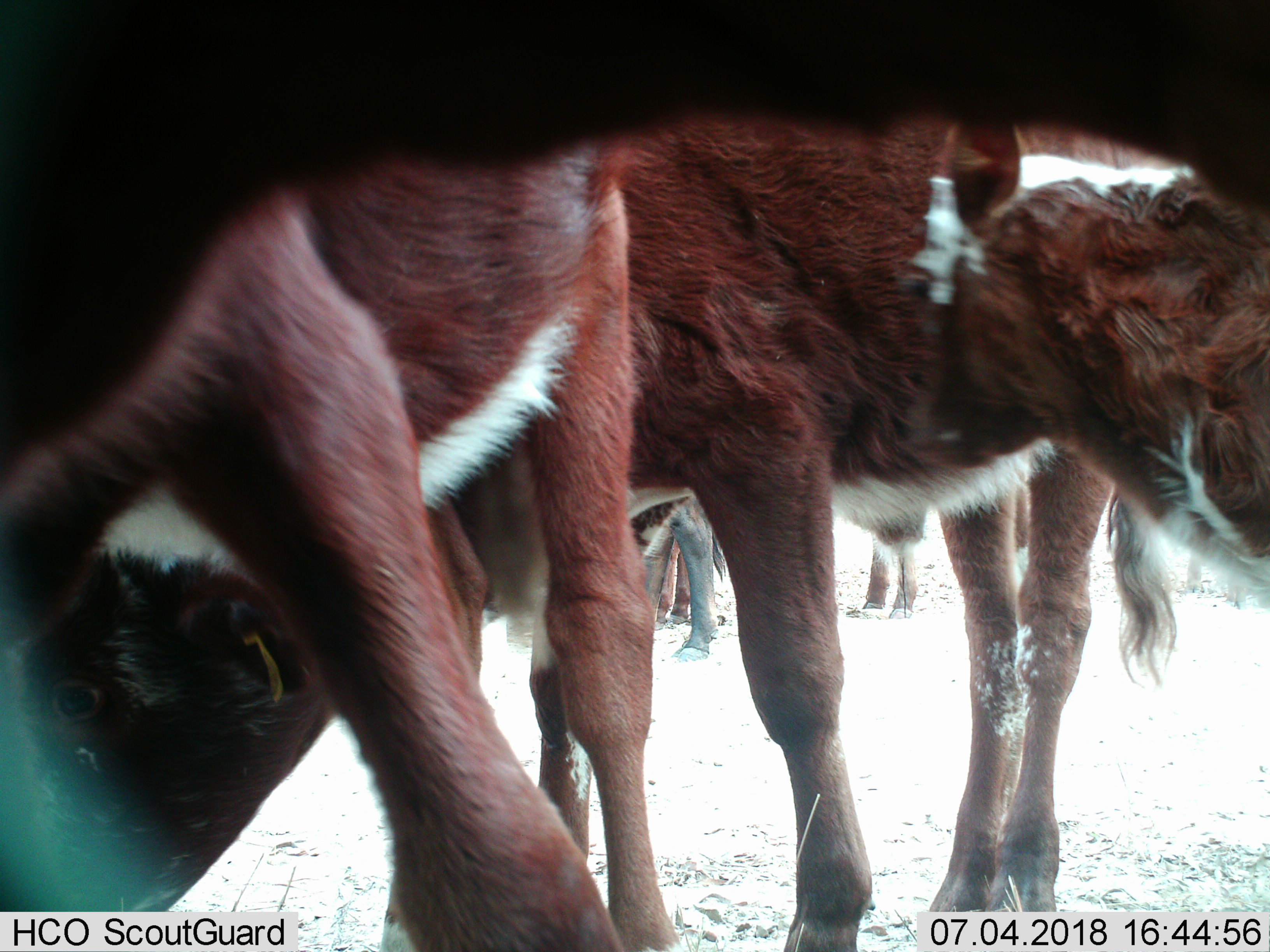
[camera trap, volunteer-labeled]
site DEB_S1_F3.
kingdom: Animalia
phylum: Chordata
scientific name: Vertebrata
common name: domestic animal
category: domesticanimal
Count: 7.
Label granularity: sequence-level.